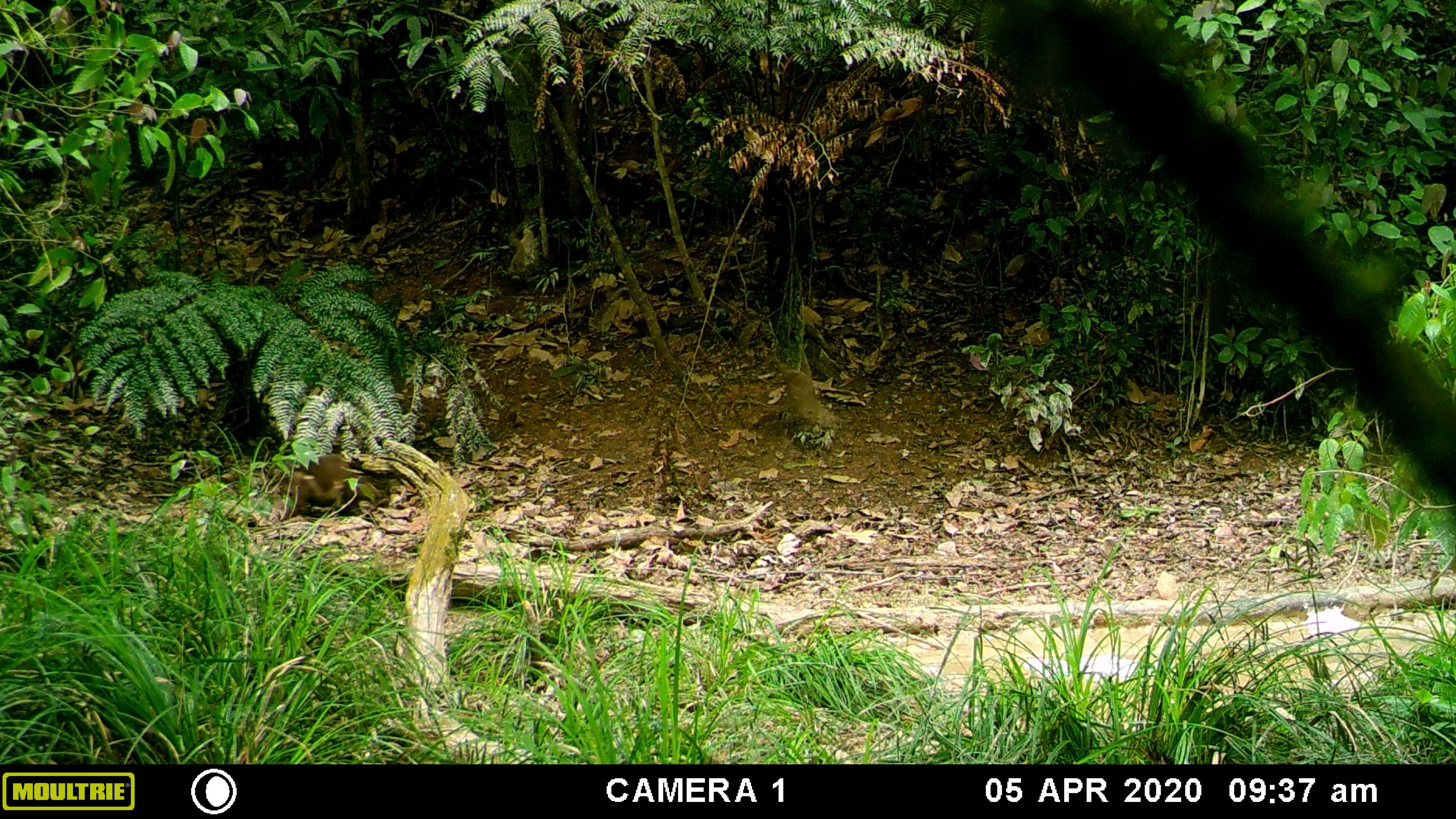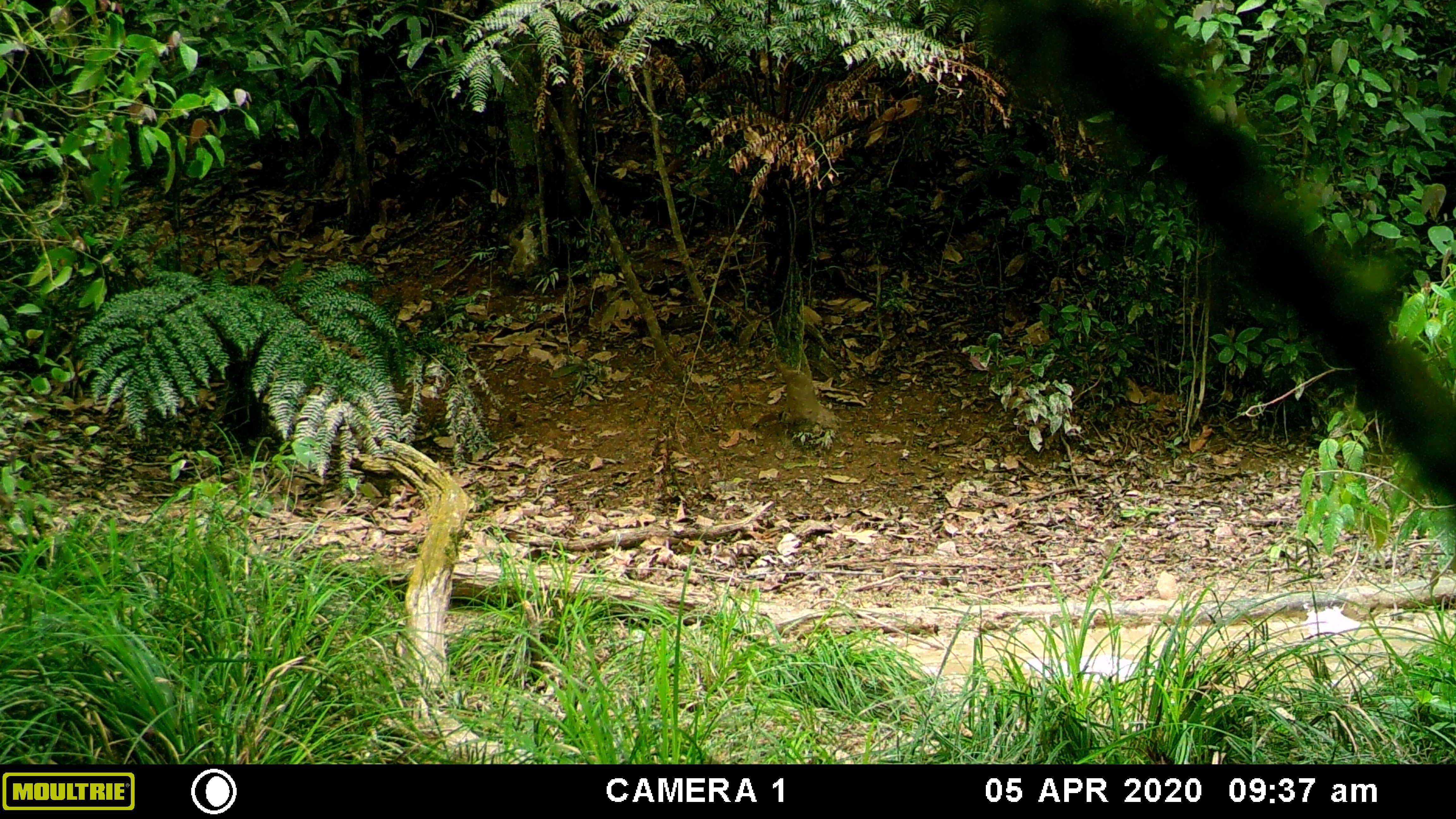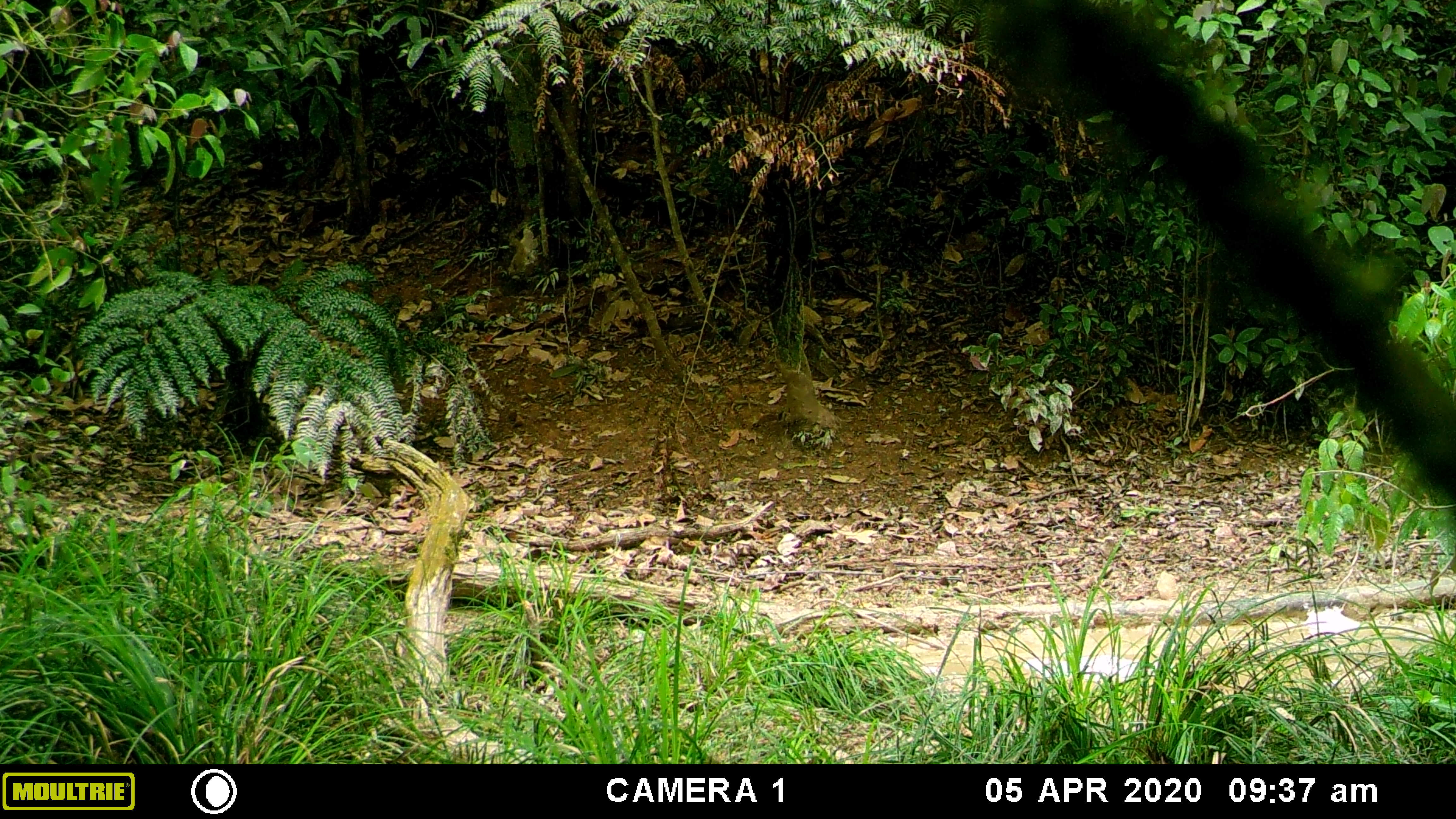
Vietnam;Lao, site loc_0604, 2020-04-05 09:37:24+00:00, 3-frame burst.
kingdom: Animalia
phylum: Chordata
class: Mammalia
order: Primates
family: Cercopithecidae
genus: Macaca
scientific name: Macaca arctoides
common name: stump-tailed macaque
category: stump tailed macaque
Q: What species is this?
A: Stump tailed macaque (stump-tailed macaque) (Macaca arctoides).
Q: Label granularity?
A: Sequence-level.